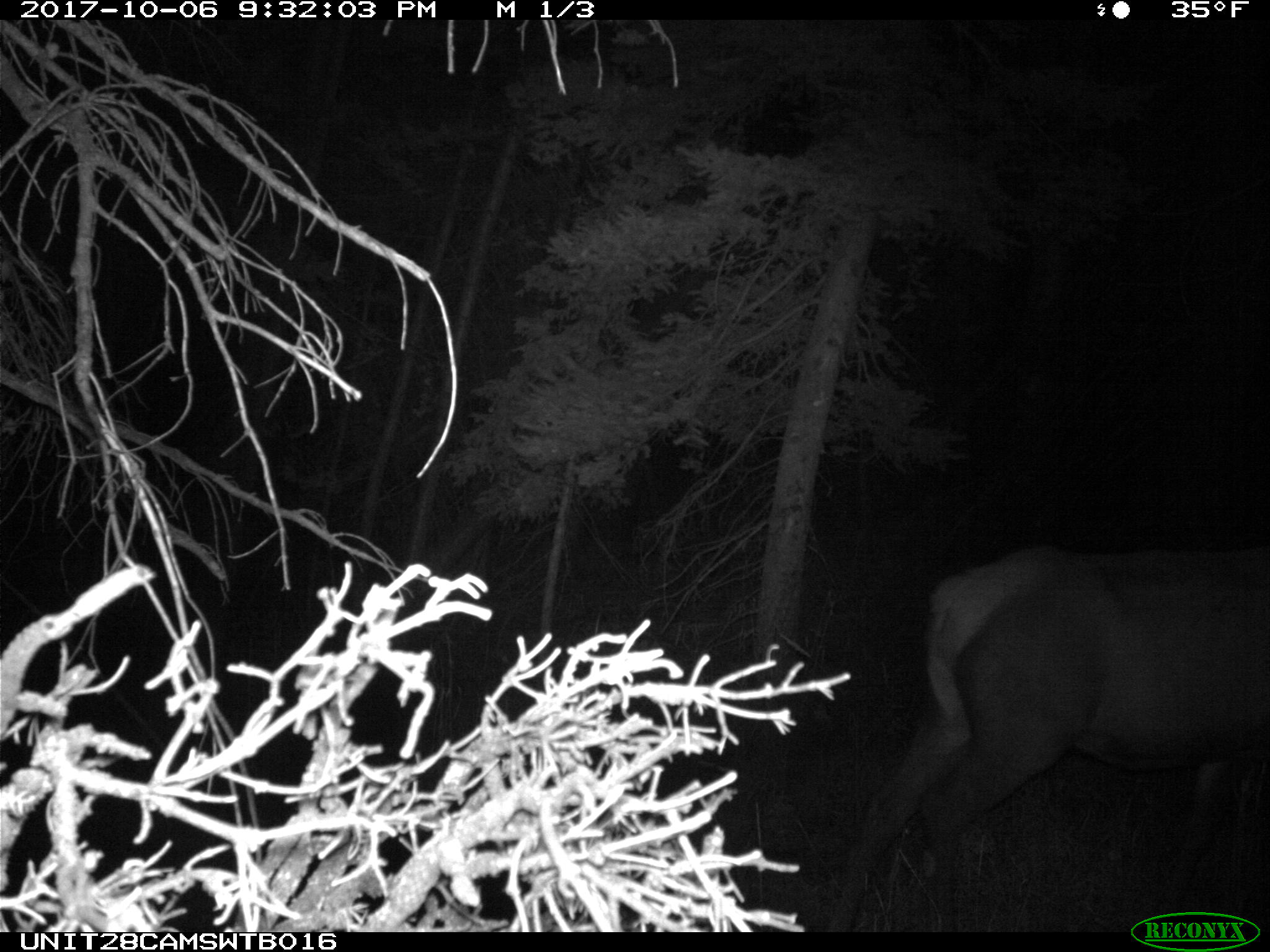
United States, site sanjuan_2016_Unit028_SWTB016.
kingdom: Animalia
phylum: Chordata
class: Mammalia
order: Artiodactyla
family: Cervidae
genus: Cervus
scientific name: Cervus elaphus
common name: red deer